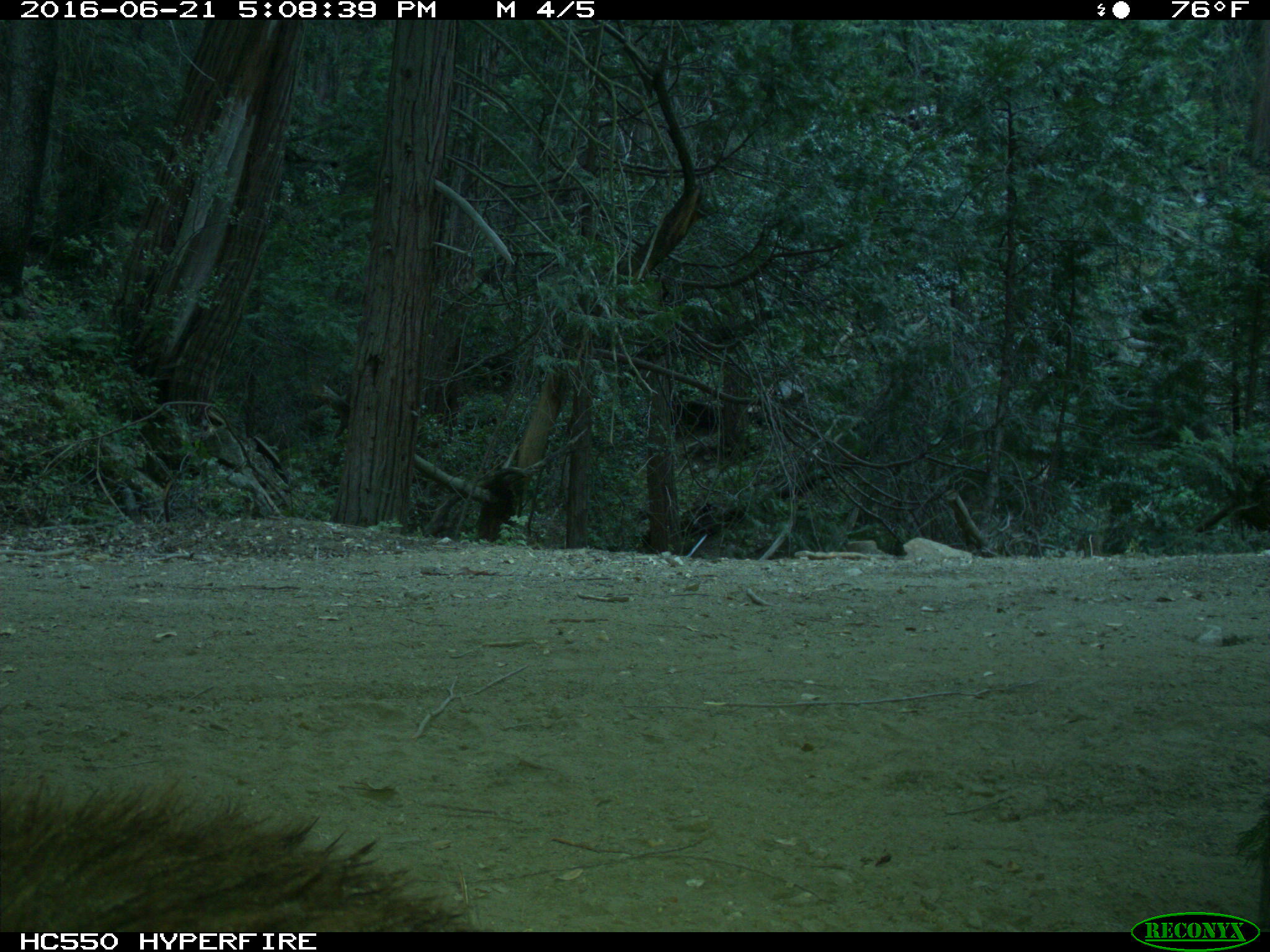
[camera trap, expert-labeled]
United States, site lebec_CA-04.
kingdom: Animalia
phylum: Chordata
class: Mammalia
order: Carnivora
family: Ursidae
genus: Ursus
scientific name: Ursus americanus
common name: american black bear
Ursus americanus (american black bear).